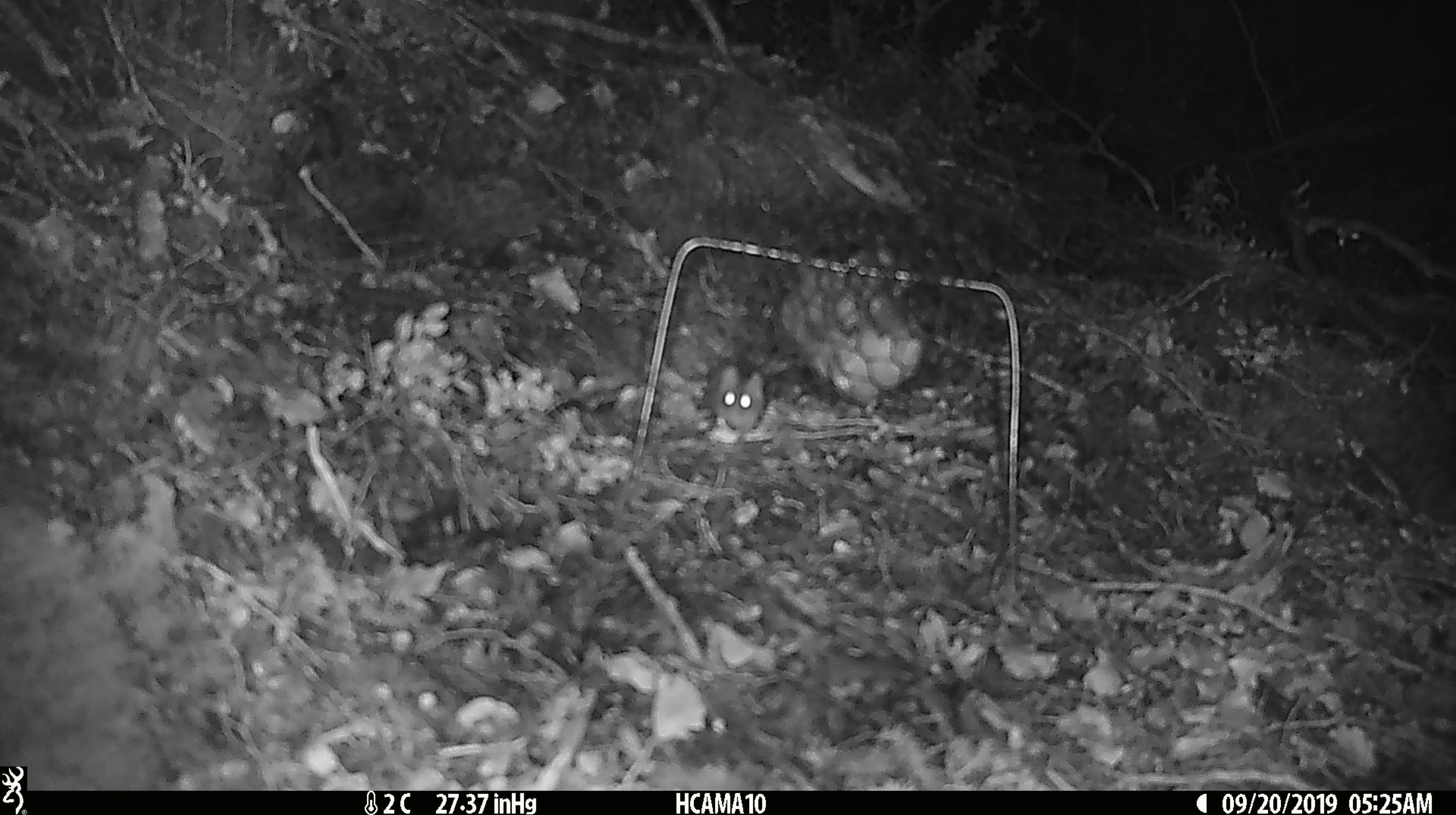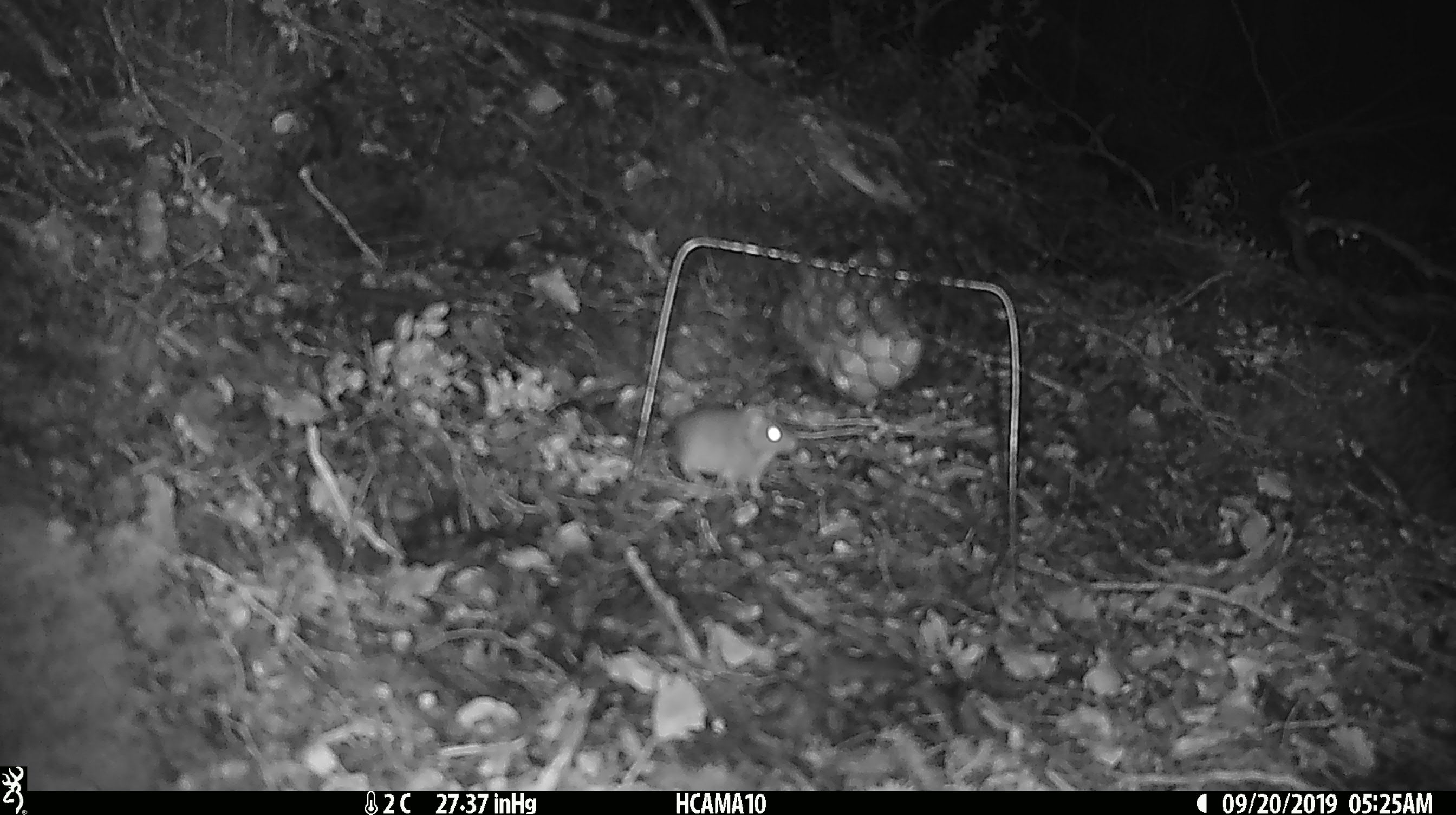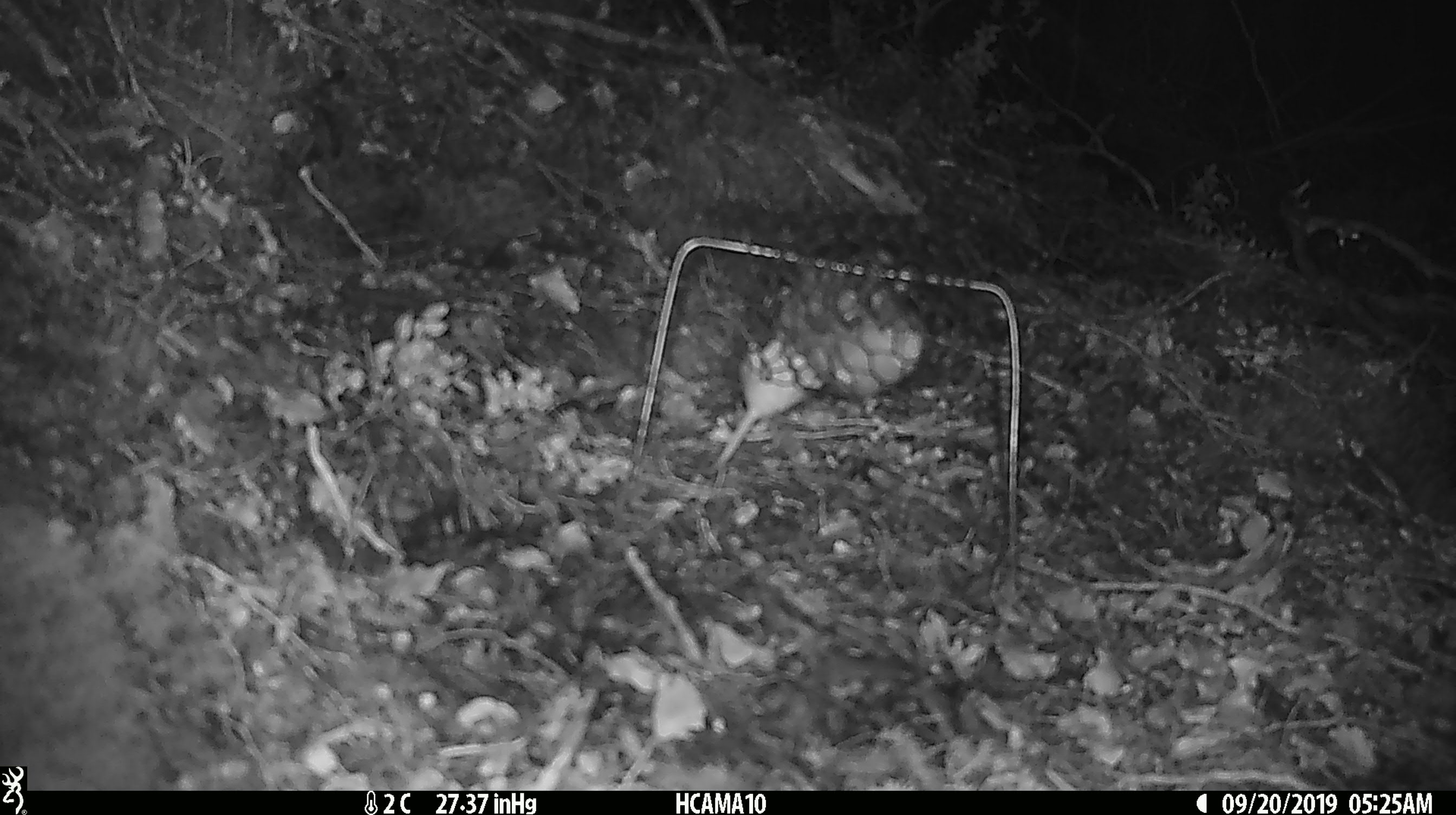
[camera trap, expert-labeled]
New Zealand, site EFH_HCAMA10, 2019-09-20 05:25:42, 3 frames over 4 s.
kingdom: Animalia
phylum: Chordata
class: Mammalia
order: Rodentia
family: Muridae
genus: Mus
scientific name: Mus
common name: mouse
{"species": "mouse (Mus)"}